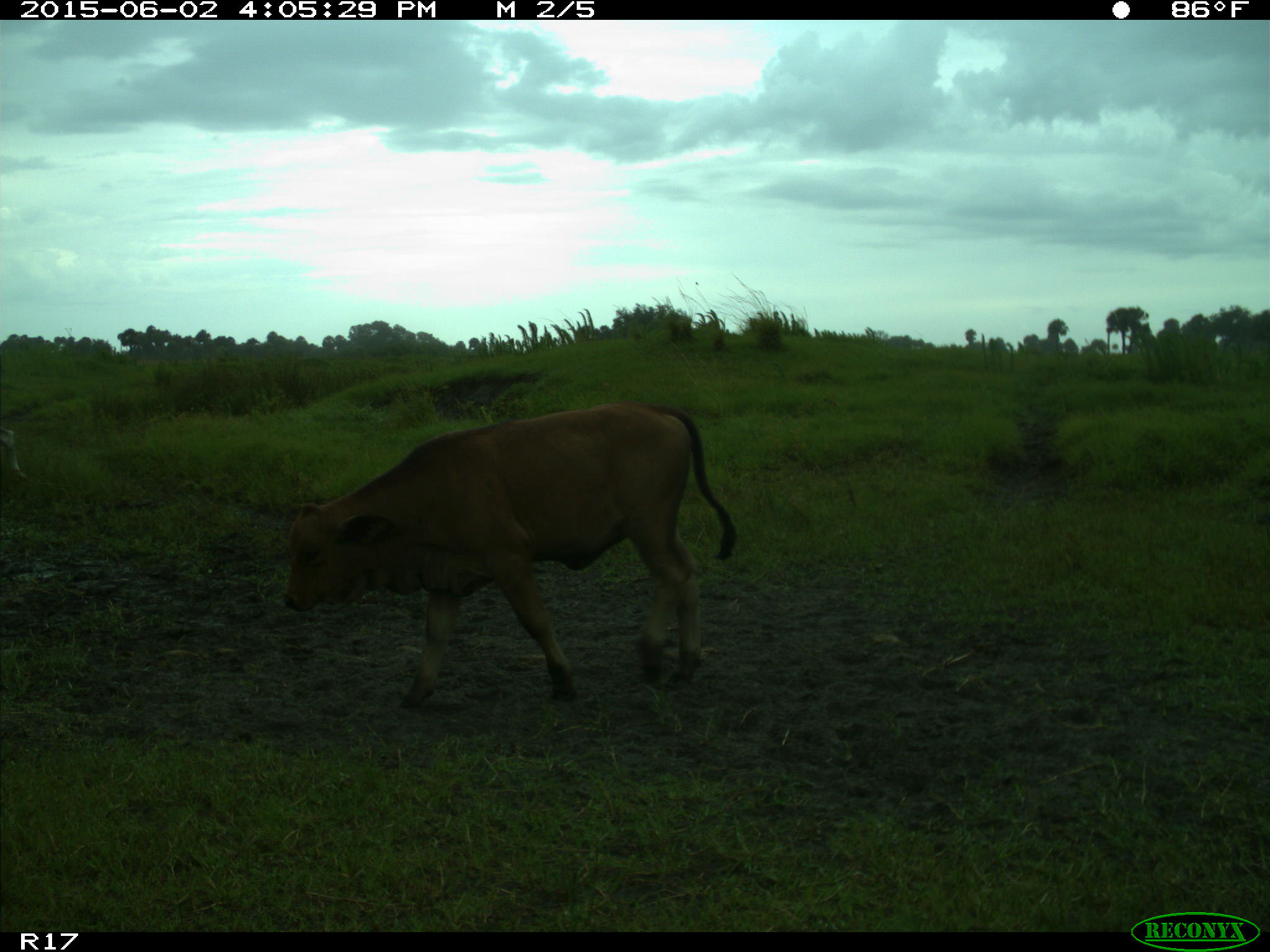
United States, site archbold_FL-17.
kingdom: Animalia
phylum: Chordata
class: Mammalia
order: Artiodactyla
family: Bovidae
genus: Bos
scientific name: Bos taurus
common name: domestic cow